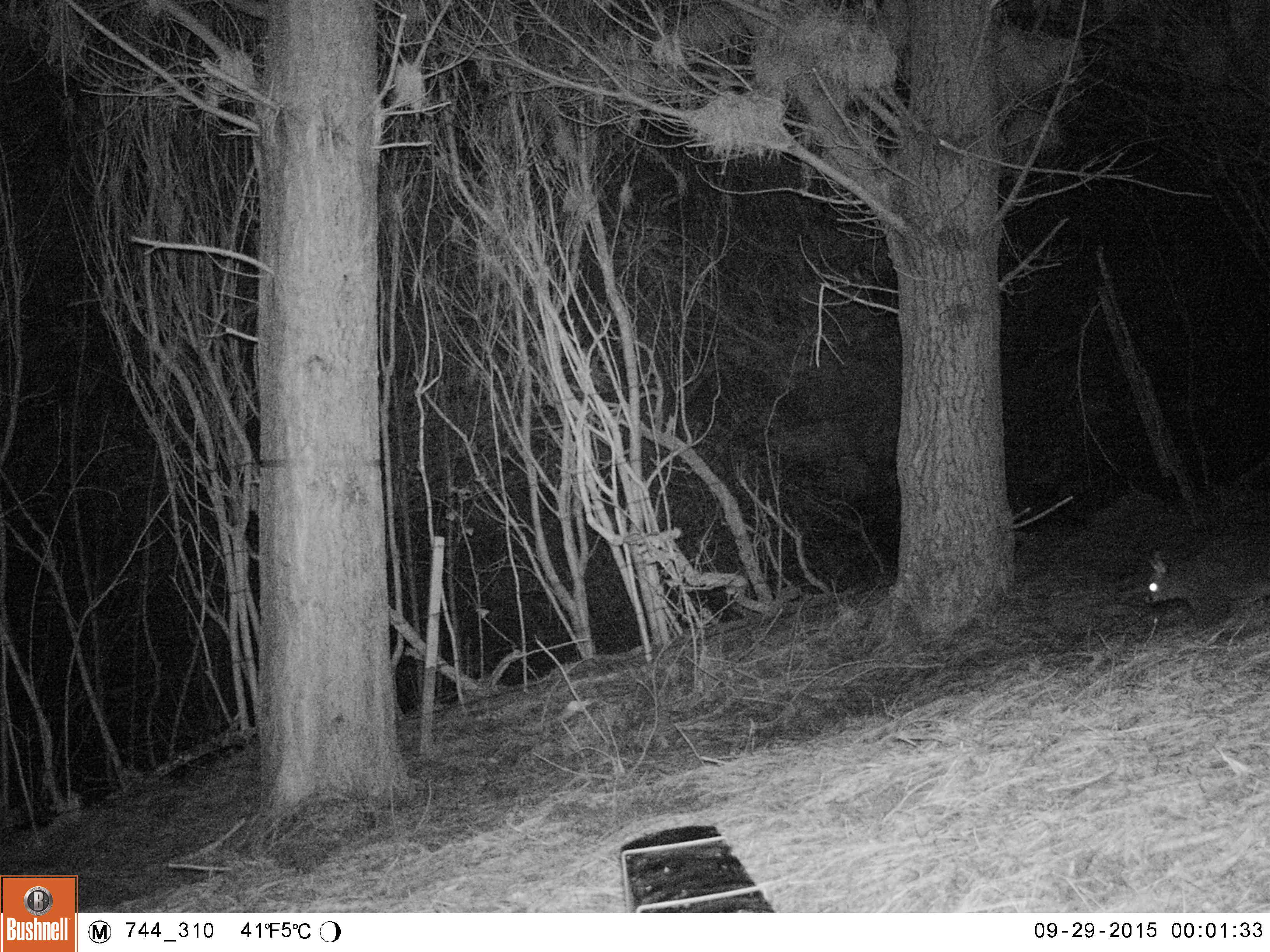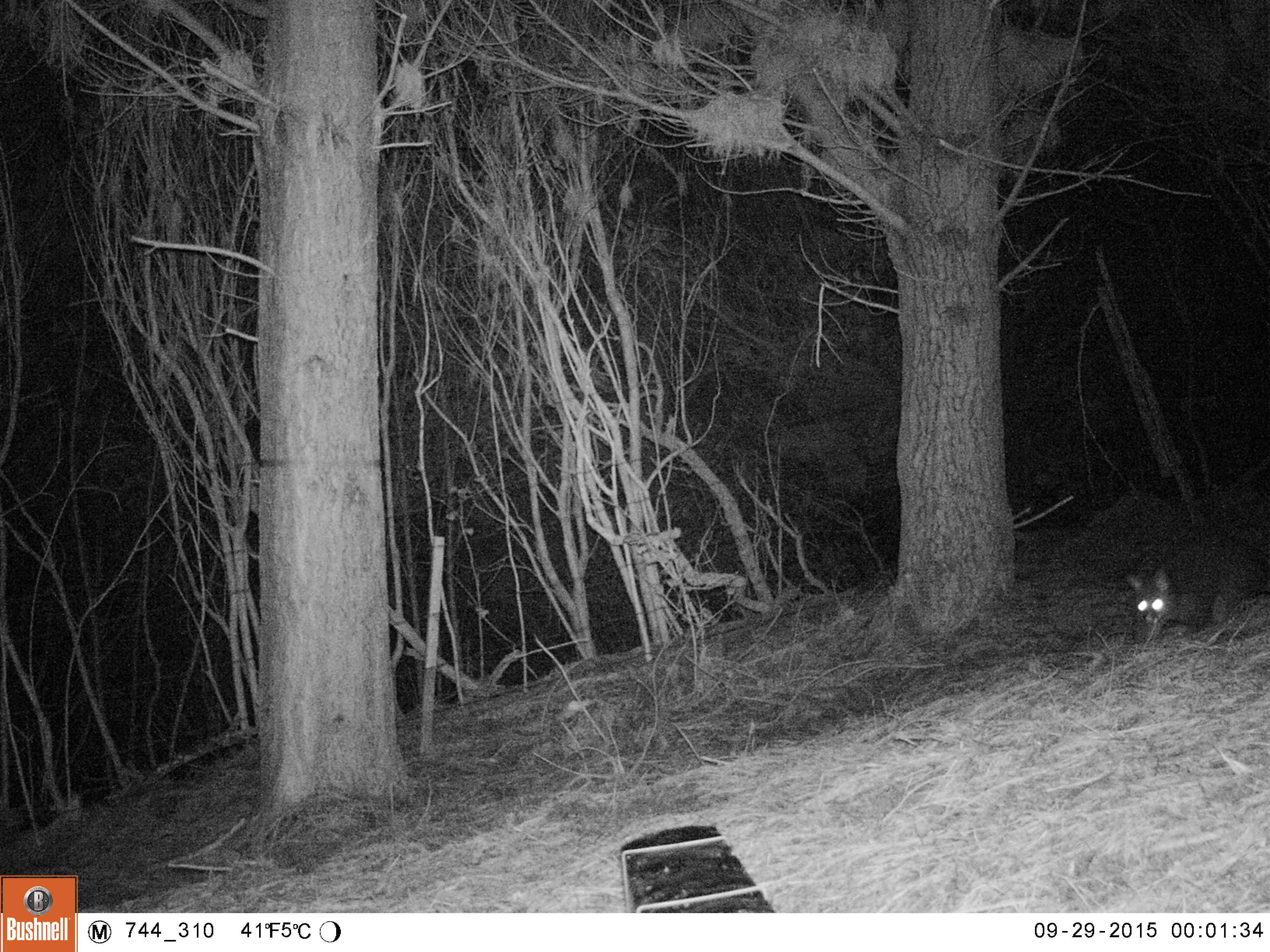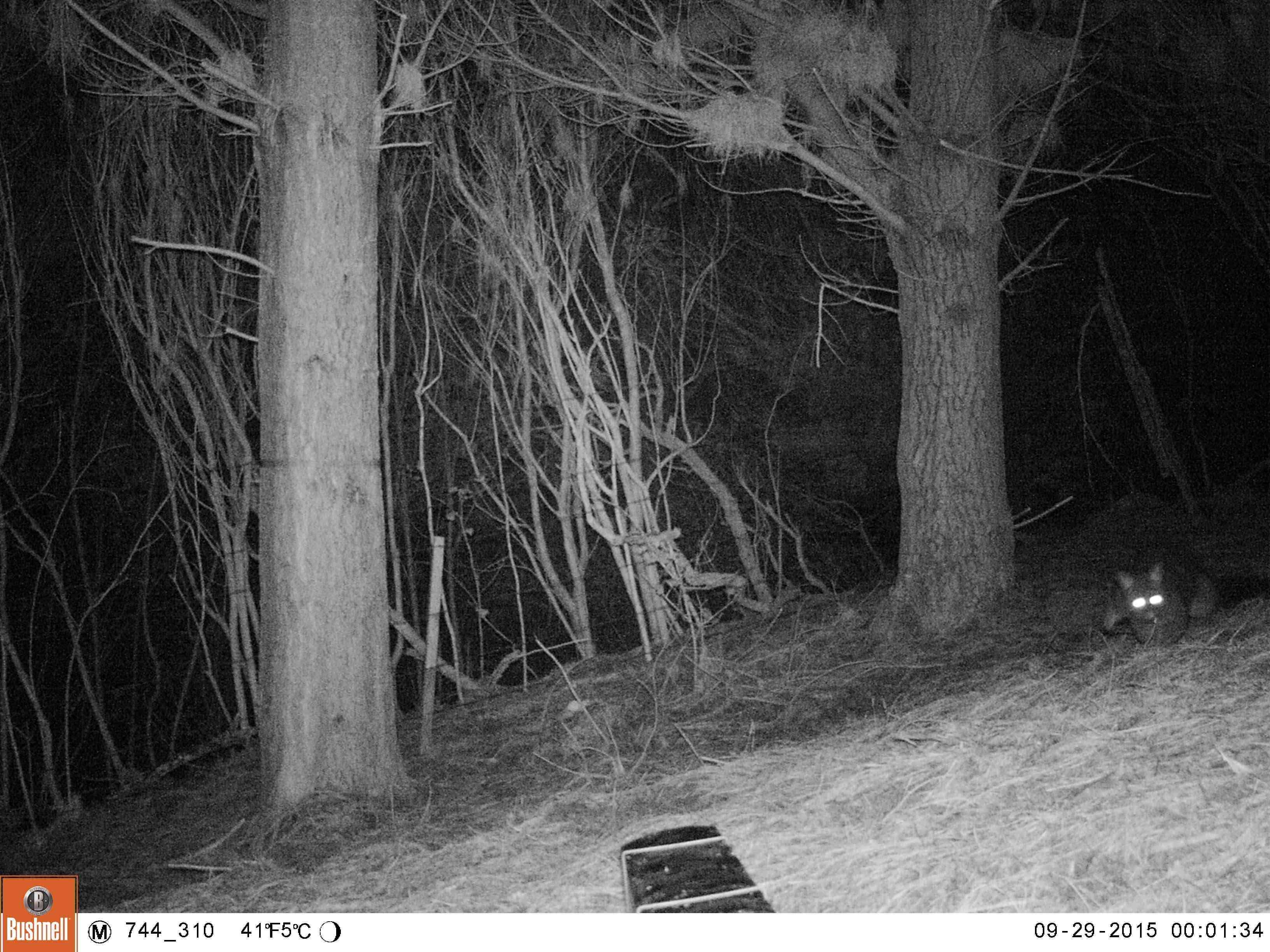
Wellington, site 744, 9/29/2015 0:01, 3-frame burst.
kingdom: Animalia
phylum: Chordata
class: Mammalia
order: Didelphimorphia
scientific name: Didelphimorphia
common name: possum